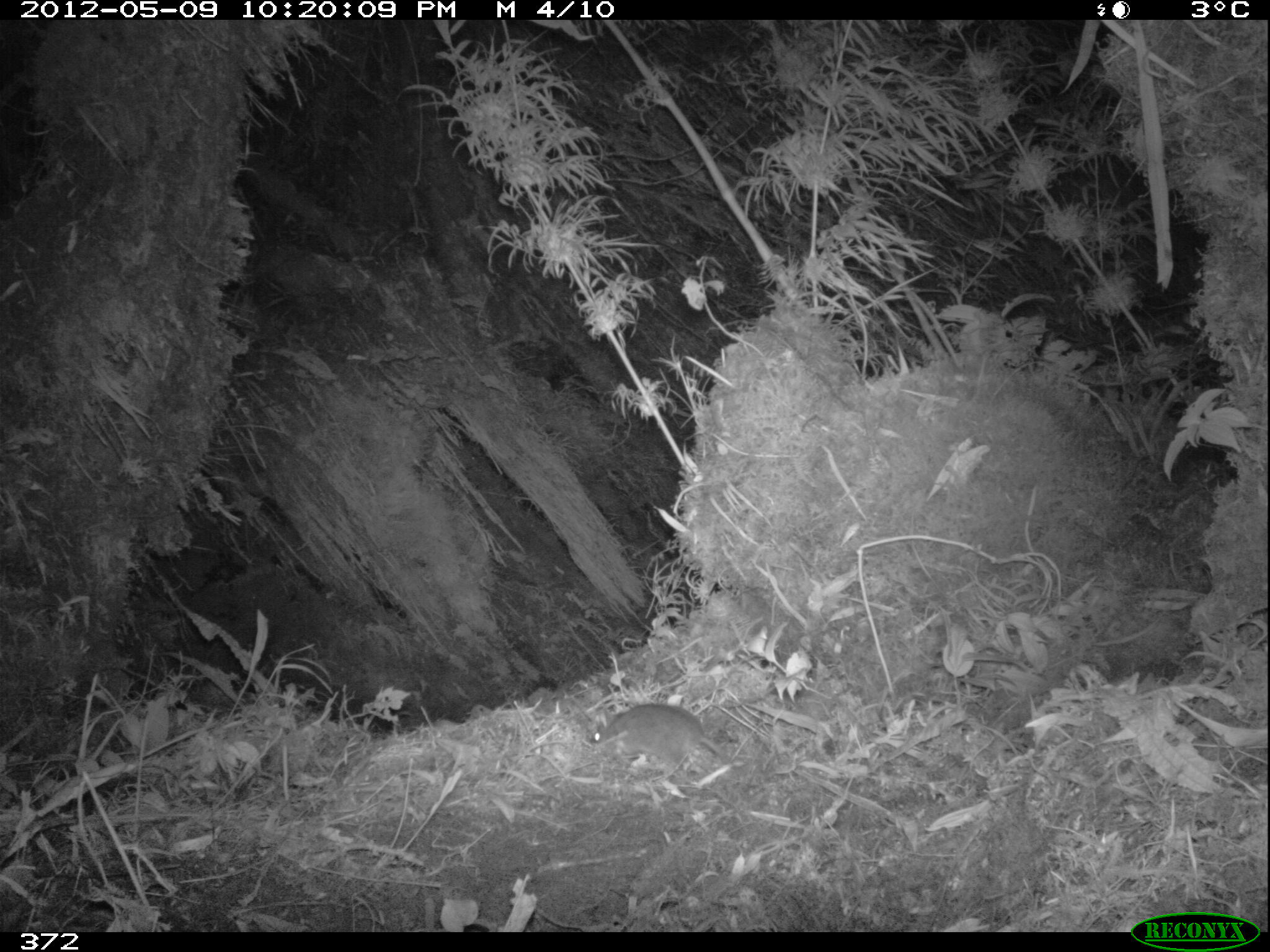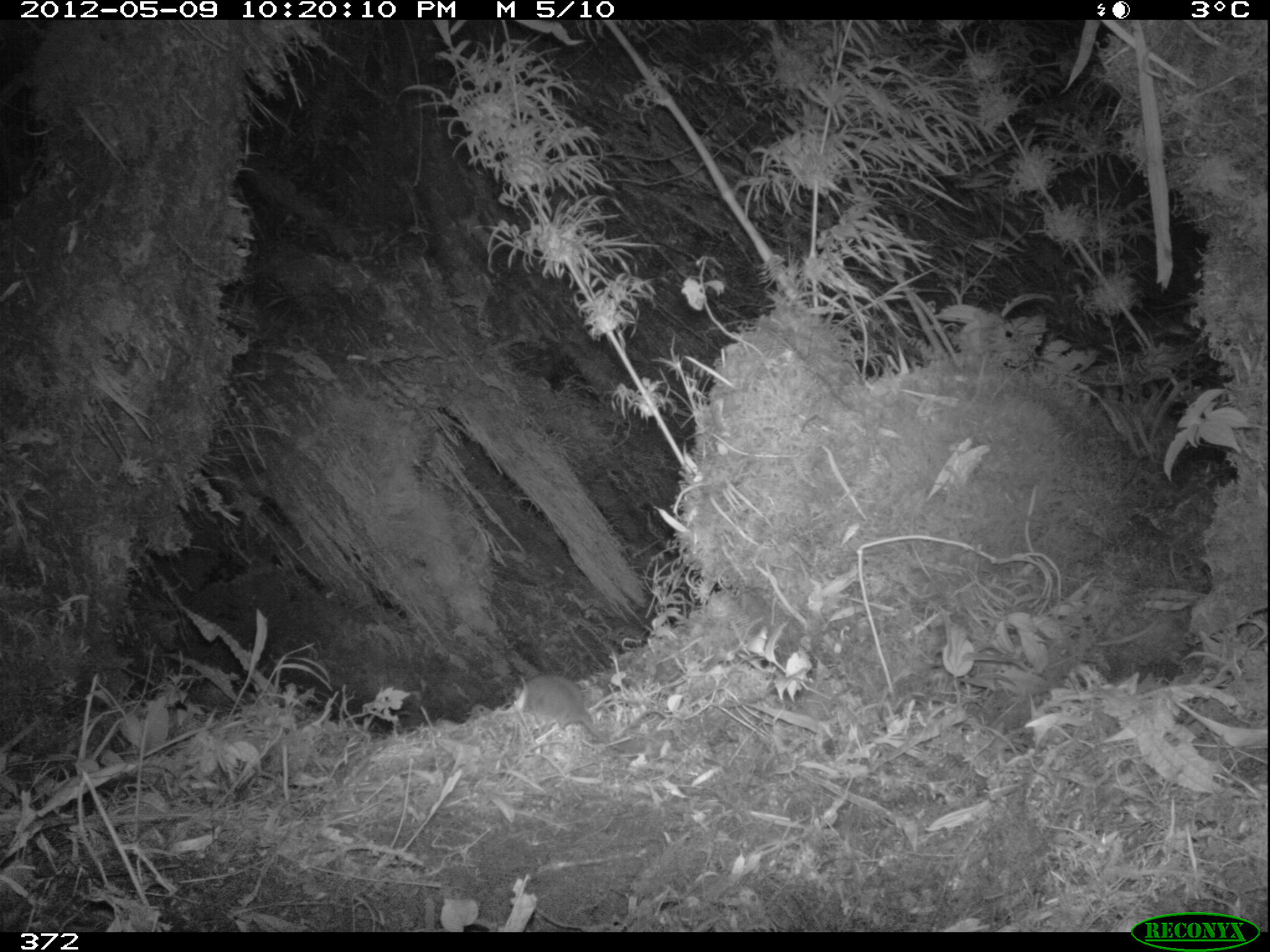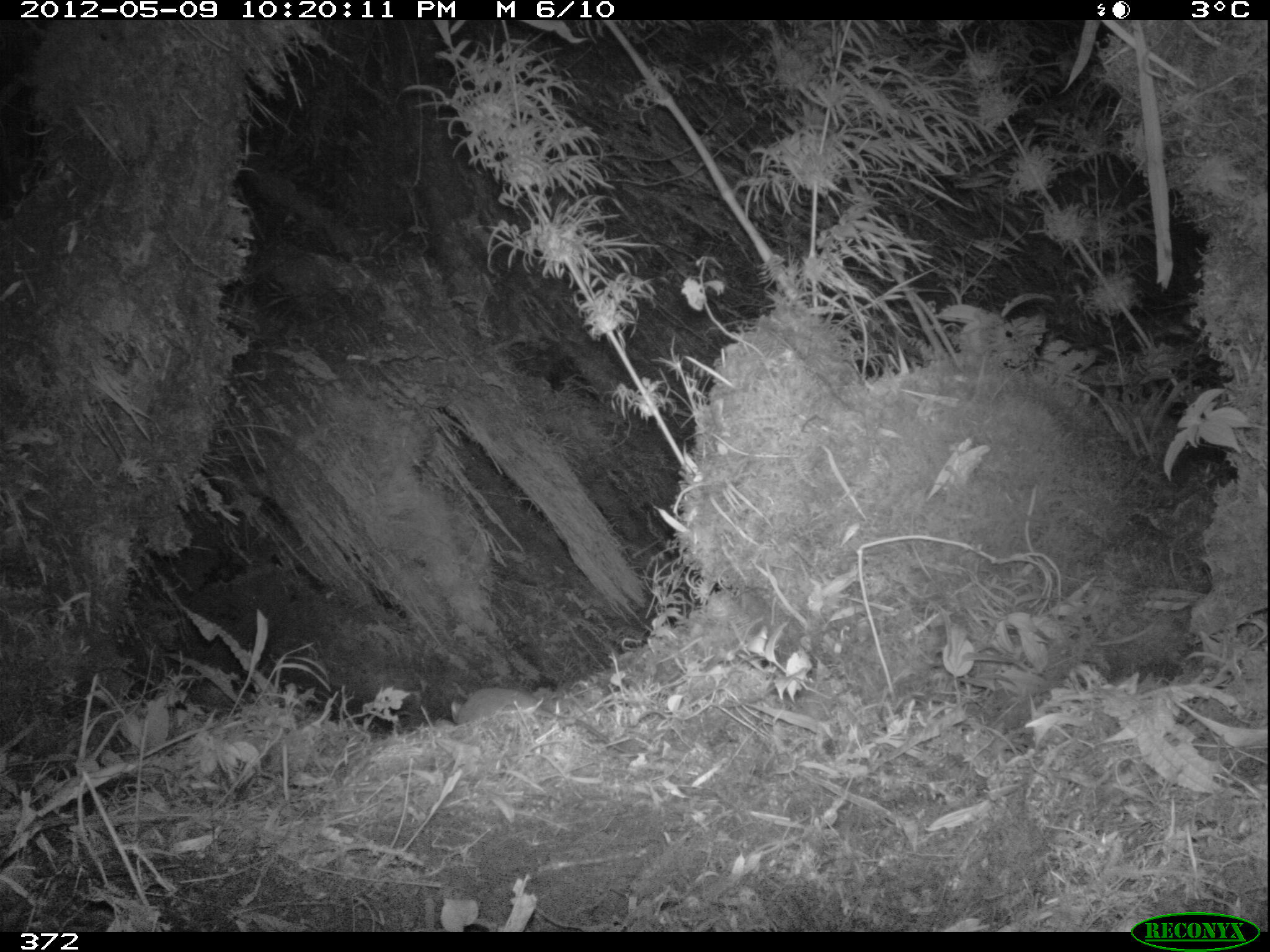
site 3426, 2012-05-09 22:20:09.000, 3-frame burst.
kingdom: Animalia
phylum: Chordata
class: Mammalia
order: Rodentia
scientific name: Rodentia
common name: rodents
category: unknown rodent